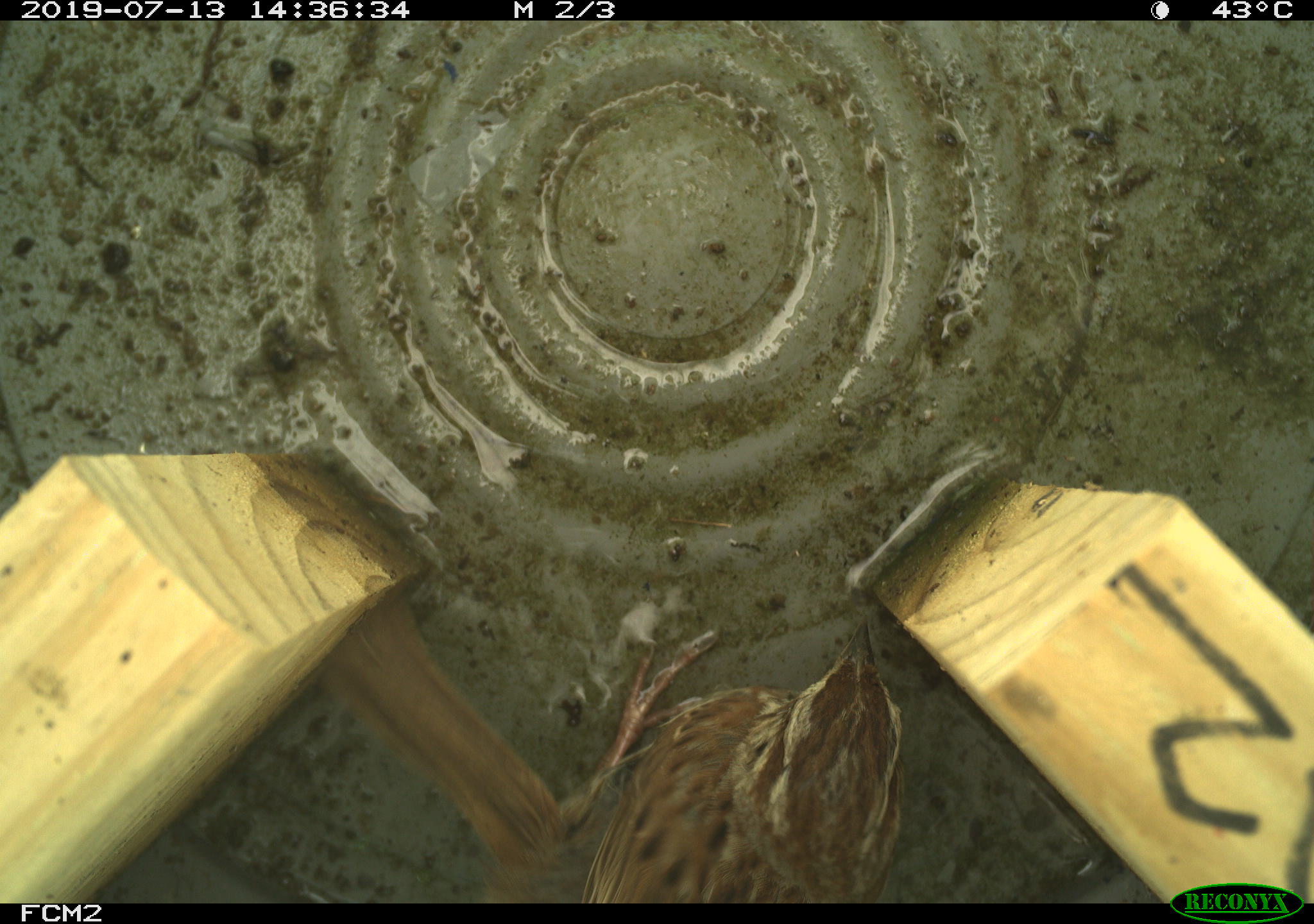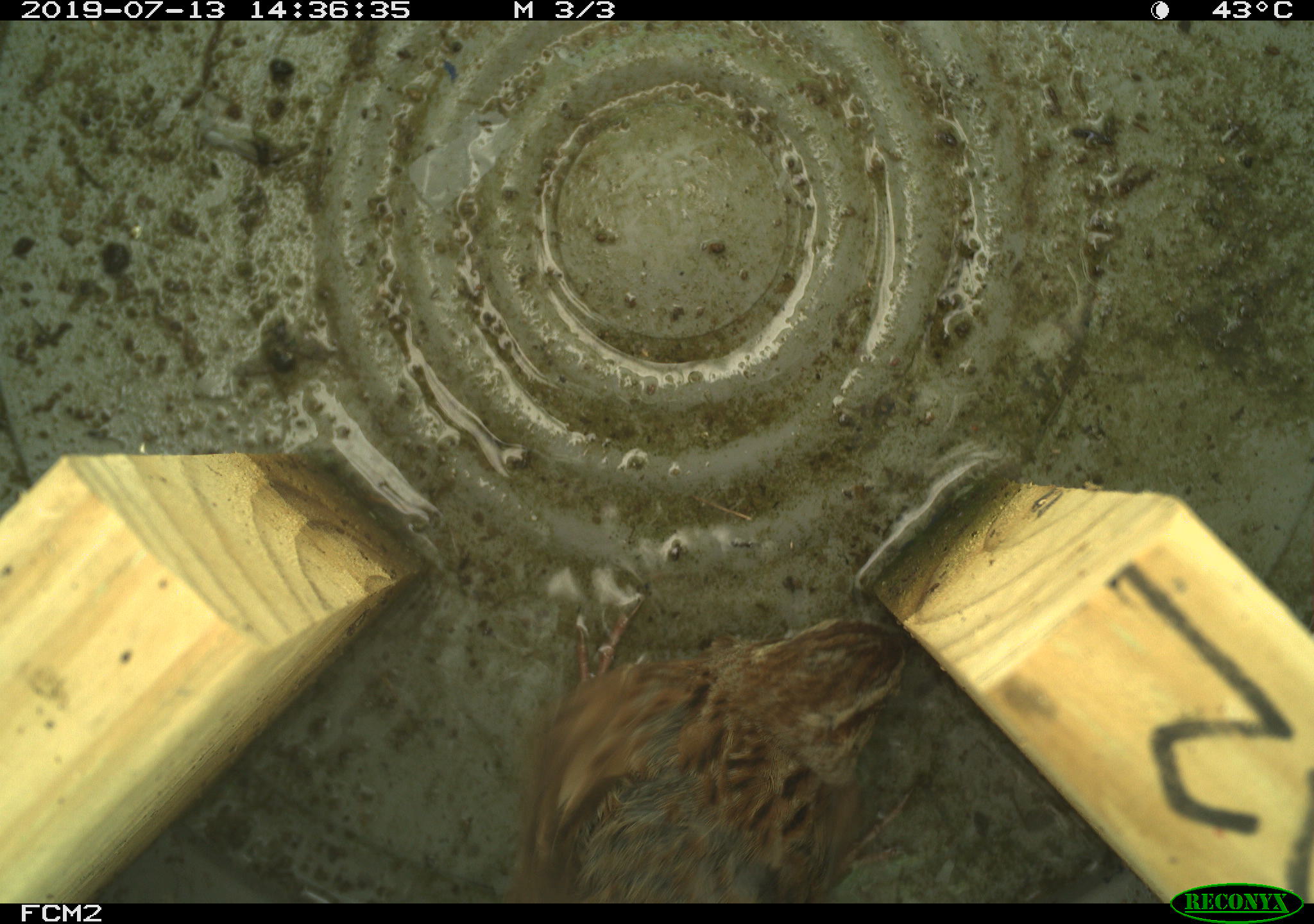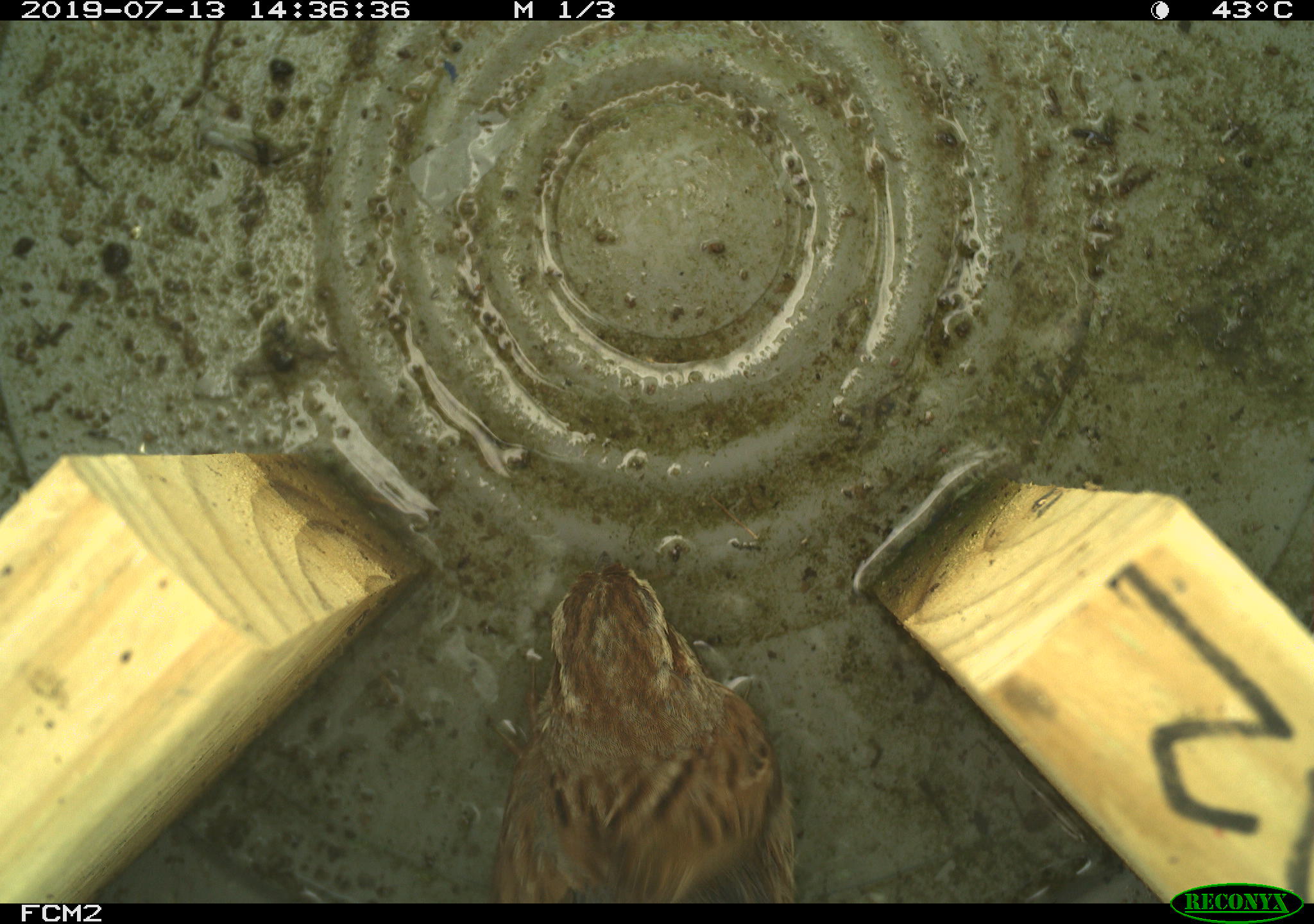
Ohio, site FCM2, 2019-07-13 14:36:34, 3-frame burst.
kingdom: Animalia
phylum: Chordata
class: Aves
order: Passeriformes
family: Passerellidae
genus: Melospiza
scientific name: Melospiza melodia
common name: song sparrow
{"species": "song sparrow (Melospiza melodia)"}